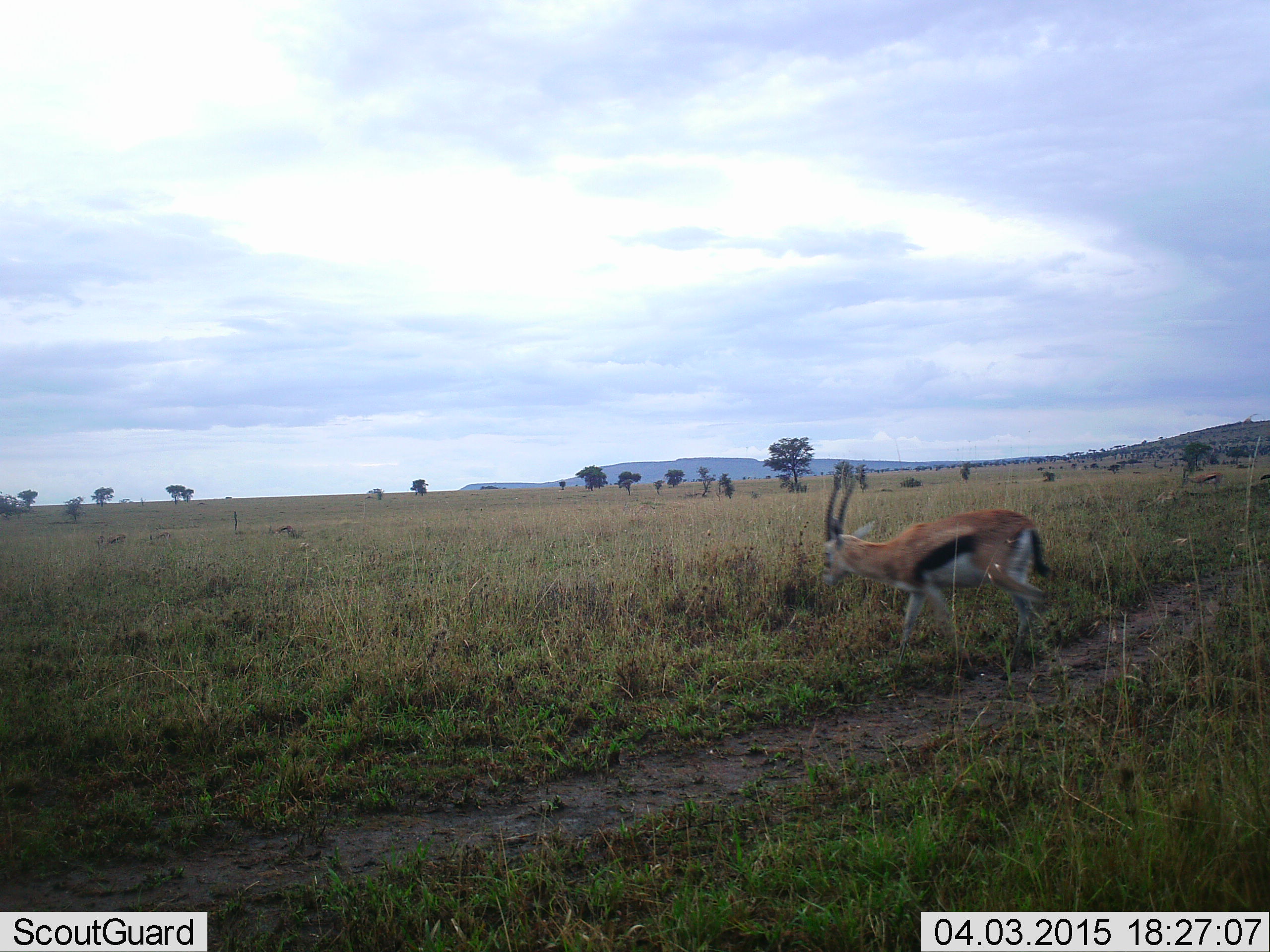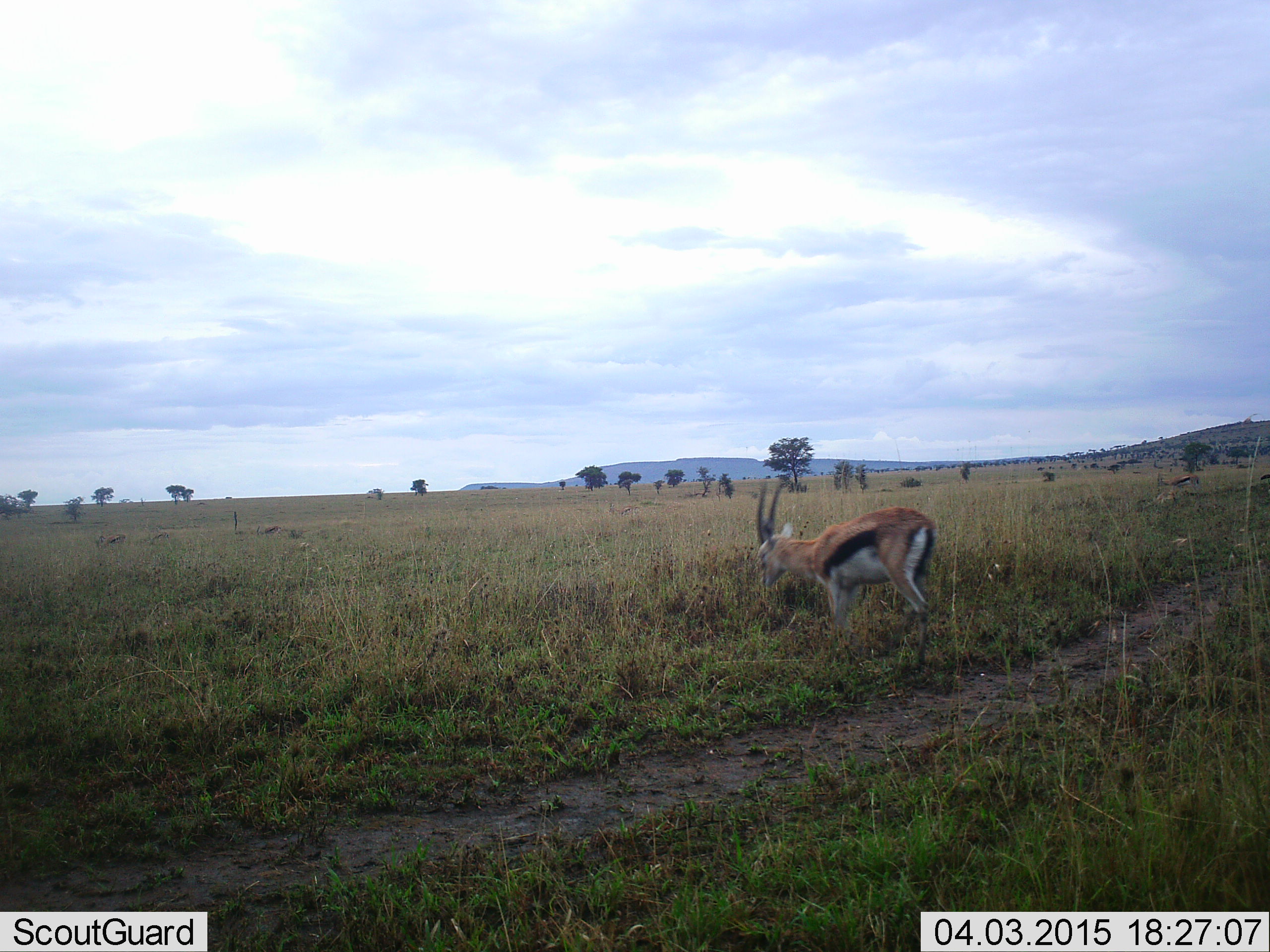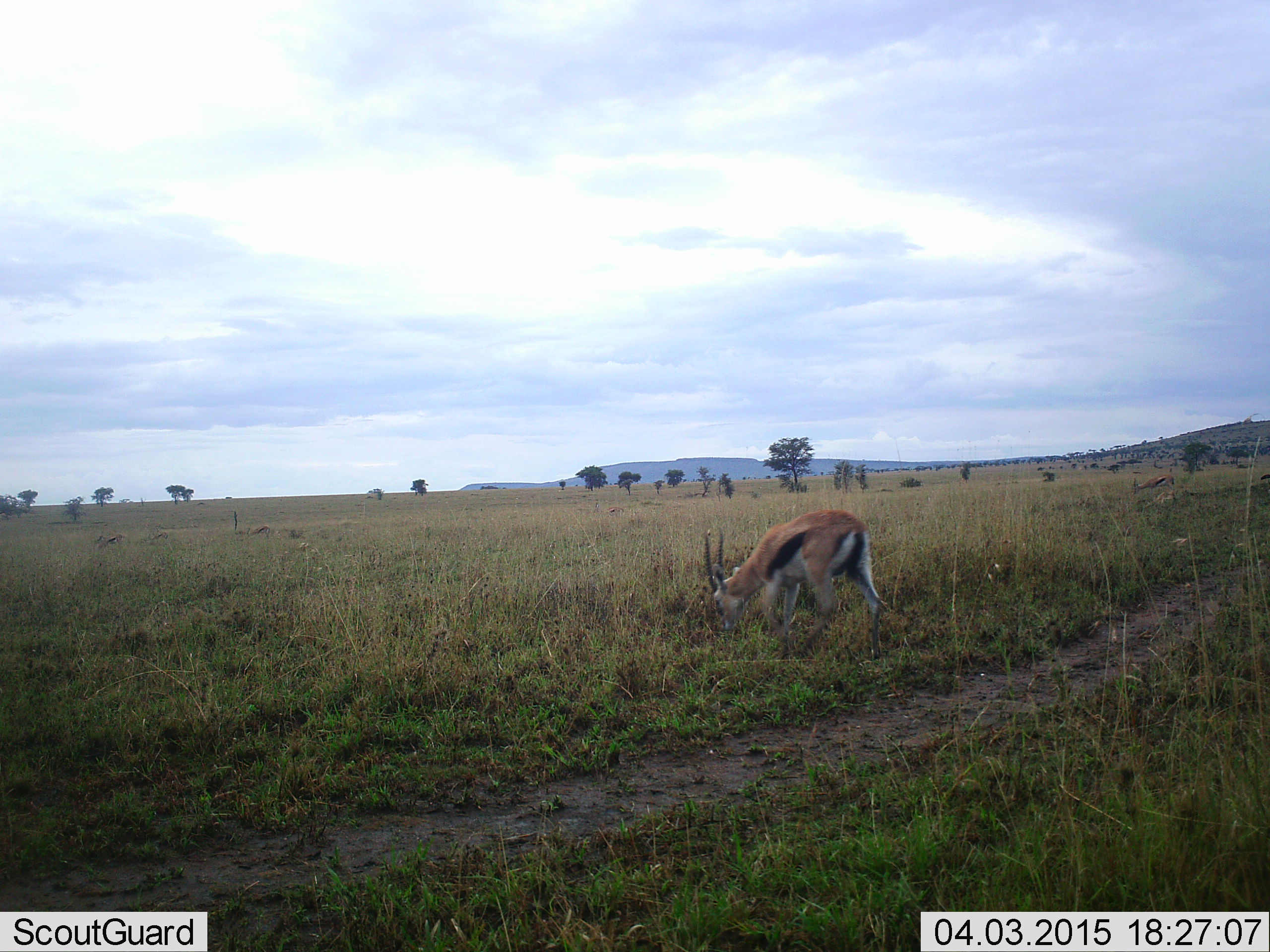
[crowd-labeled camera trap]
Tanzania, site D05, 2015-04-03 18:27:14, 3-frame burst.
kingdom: Animalia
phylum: Chordata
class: Mammalia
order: Artiodactyla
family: Bovidae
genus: Eudorcas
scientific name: Eudorcas thomsonii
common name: thomson's gazelle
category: gazellethomsons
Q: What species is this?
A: Gazellethomsons (thomson's gazelle) (Eudorcas thomsonii).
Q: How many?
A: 1.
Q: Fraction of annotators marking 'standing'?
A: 30%.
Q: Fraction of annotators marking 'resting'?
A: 0%.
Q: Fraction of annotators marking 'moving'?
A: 70%.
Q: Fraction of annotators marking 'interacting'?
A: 0%.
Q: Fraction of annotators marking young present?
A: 0%.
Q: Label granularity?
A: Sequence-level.